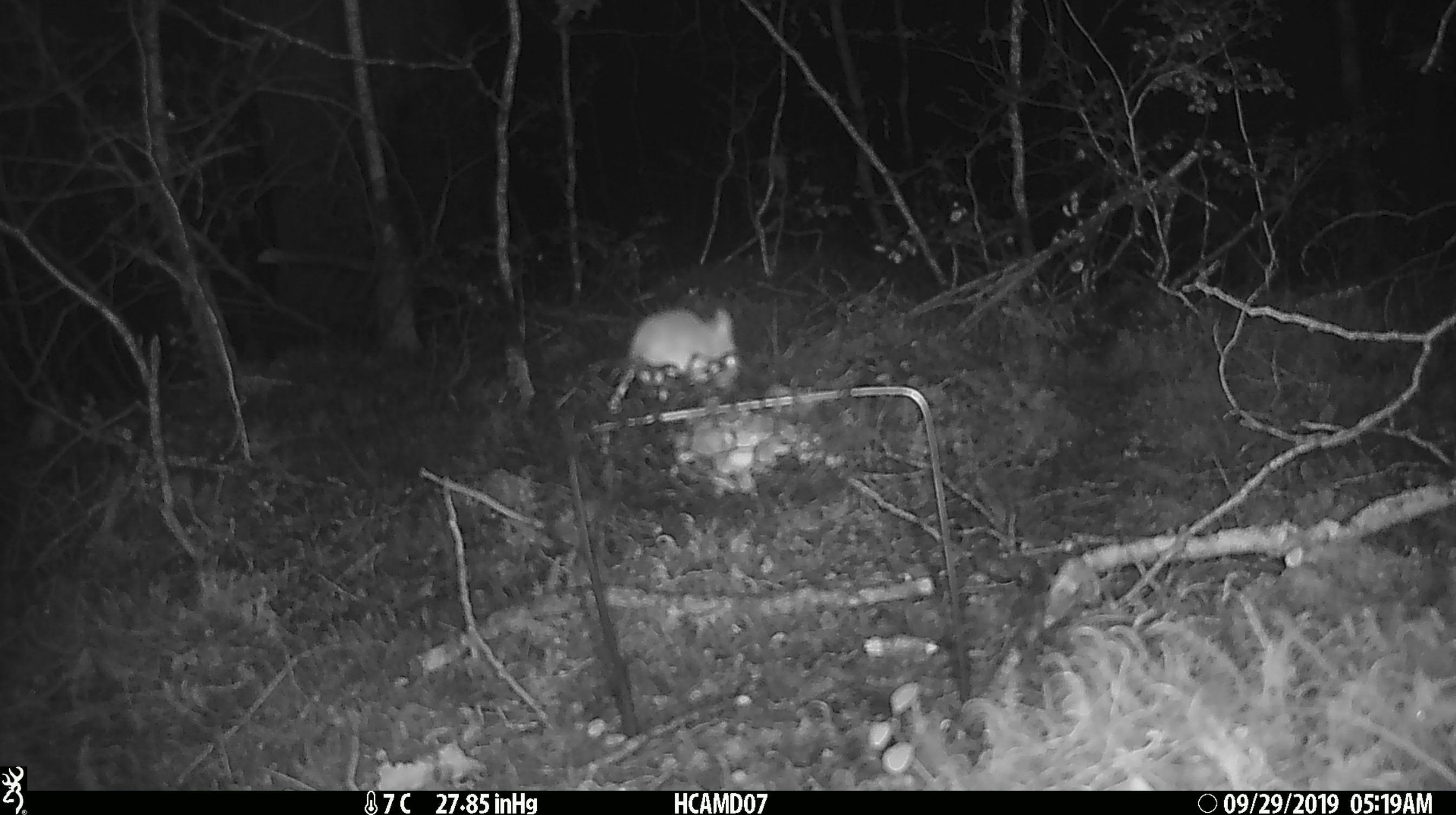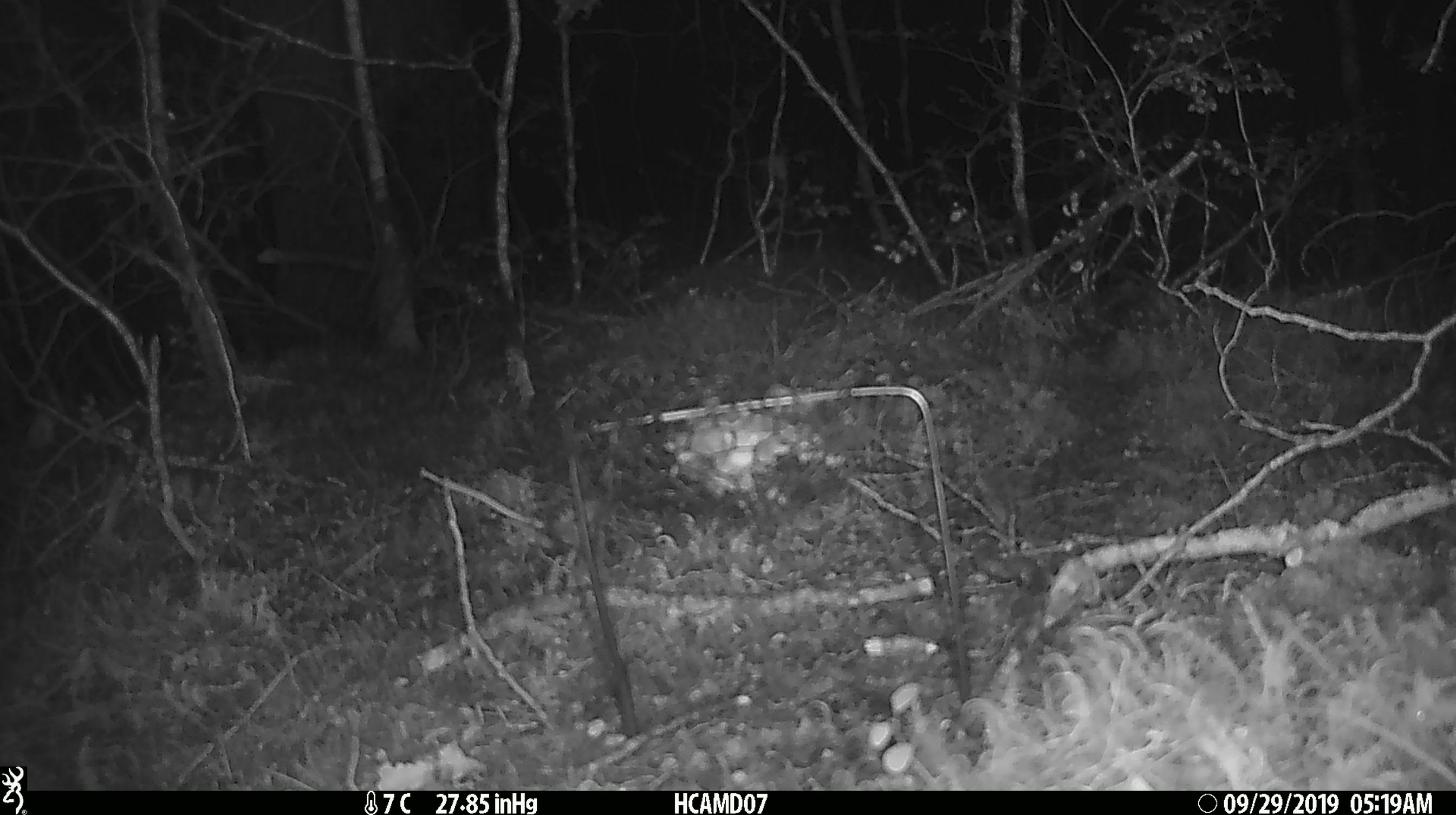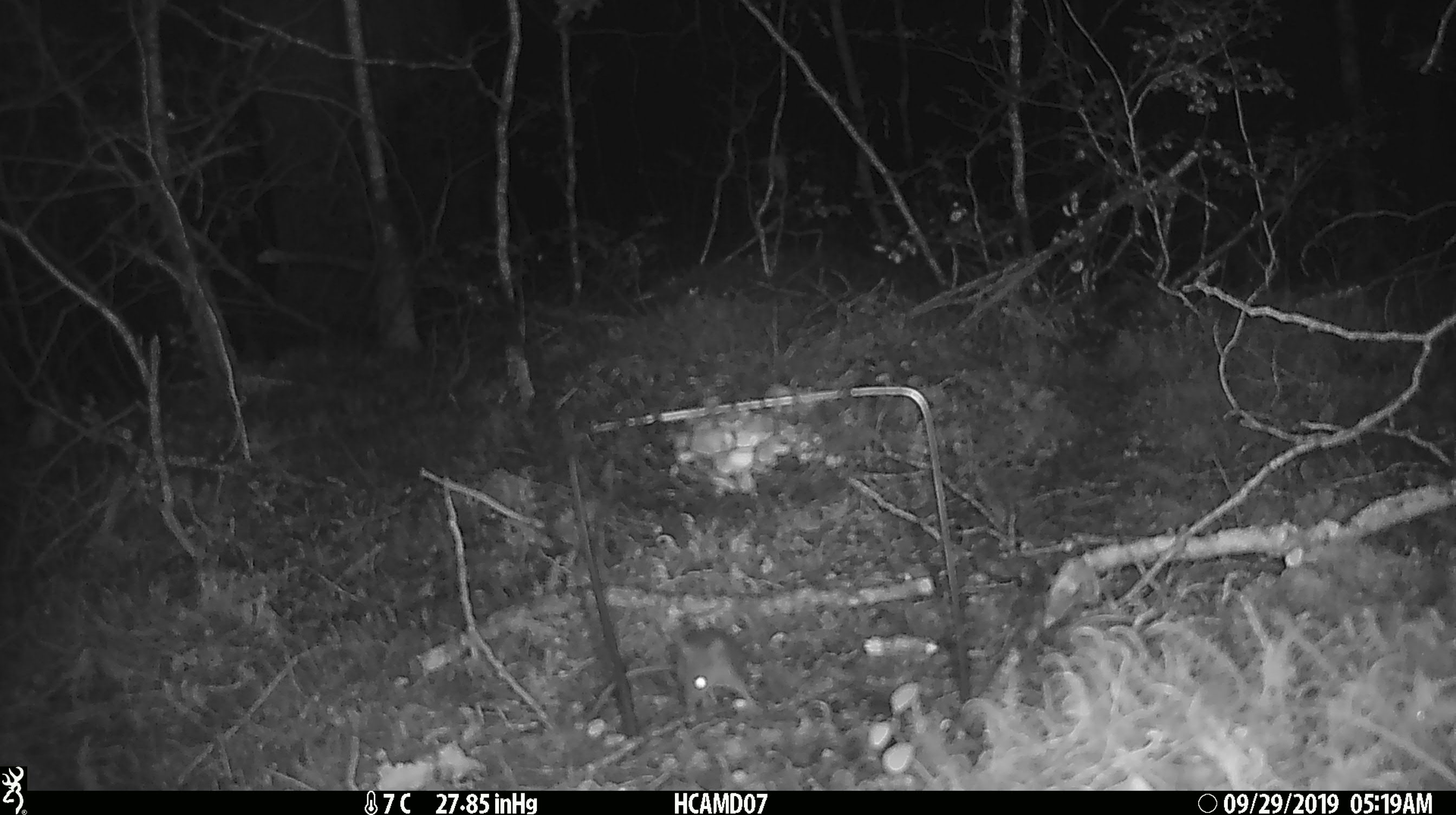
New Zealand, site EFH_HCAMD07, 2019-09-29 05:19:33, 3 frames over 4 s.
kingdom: Animalia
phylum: Chordata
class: Mammalia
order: Rodentia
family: Muridae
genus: Mus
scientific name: Mus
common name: mouse